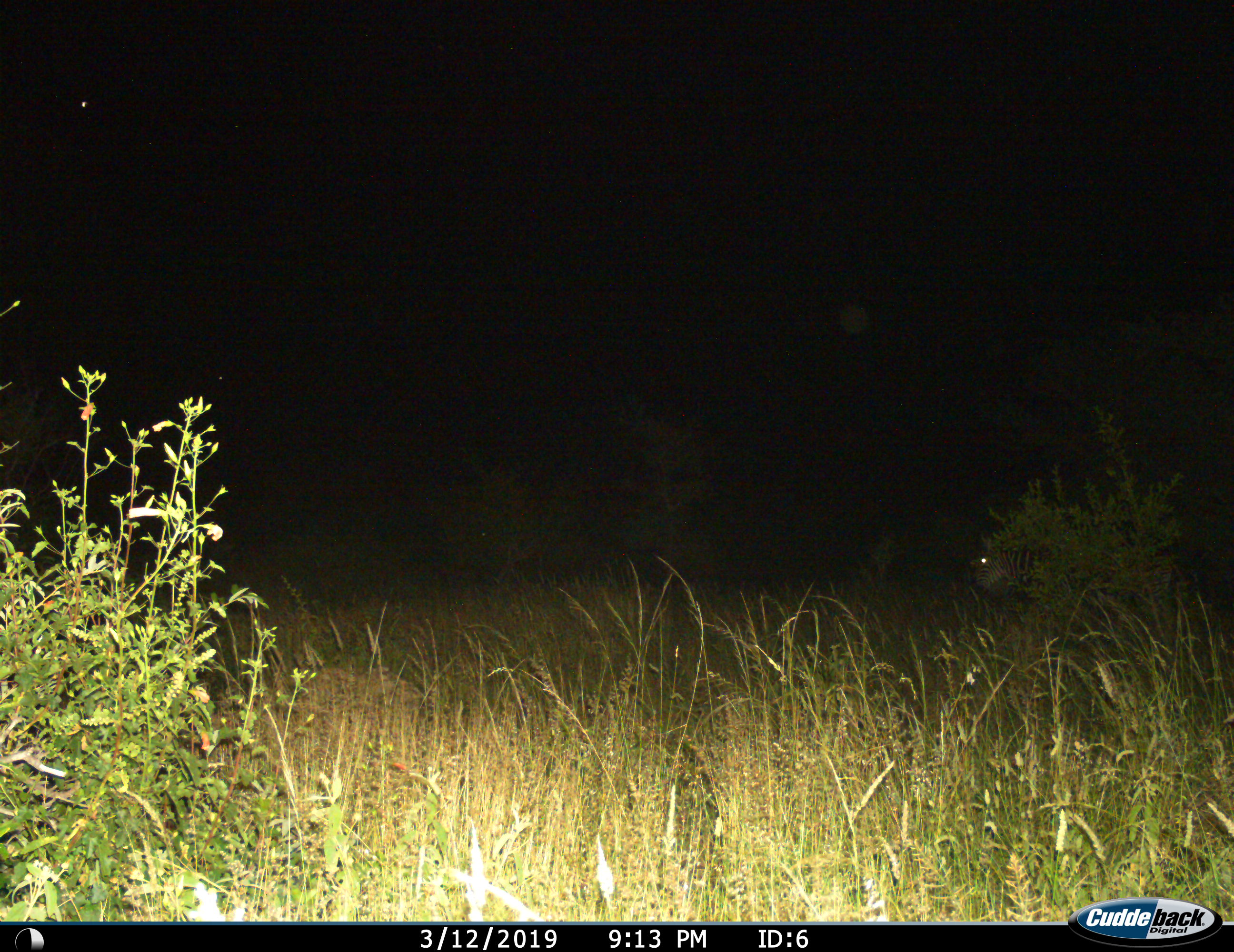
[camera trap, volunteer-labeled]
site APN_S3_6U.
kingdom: Animalia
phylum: Chordata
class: Mammalia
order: Perissodactyla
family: Equidae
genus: Equus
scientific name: Equus quagga burchellii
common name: burchell's zebra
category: zebraburchells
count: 1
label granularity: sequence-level